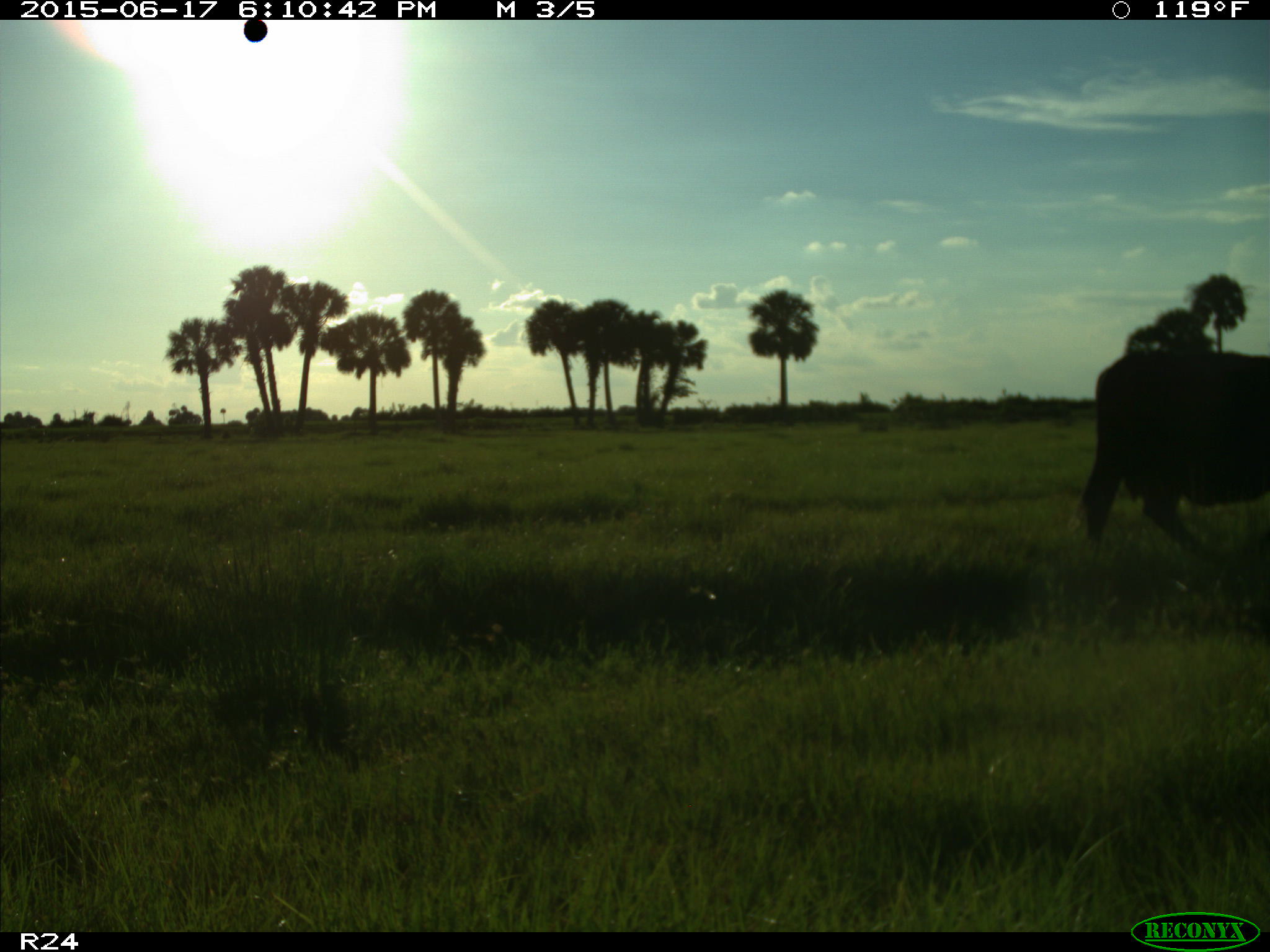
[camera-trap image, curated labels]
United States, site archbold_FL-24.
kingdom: Animalia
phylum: Chordata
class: Mammalia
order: Artiodactyla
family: Bovidae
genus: Bos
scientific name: Bos taurus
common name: domestic cow